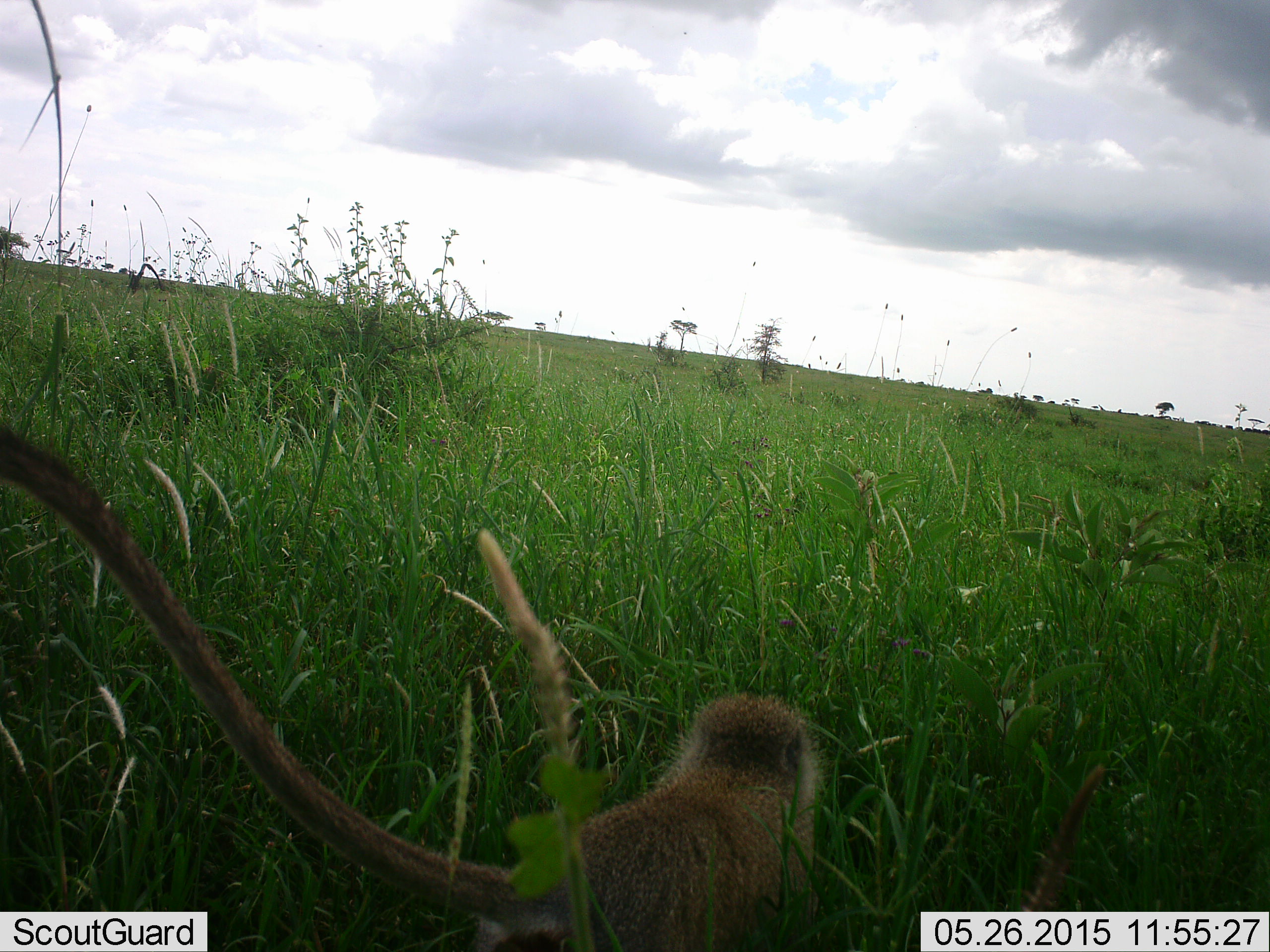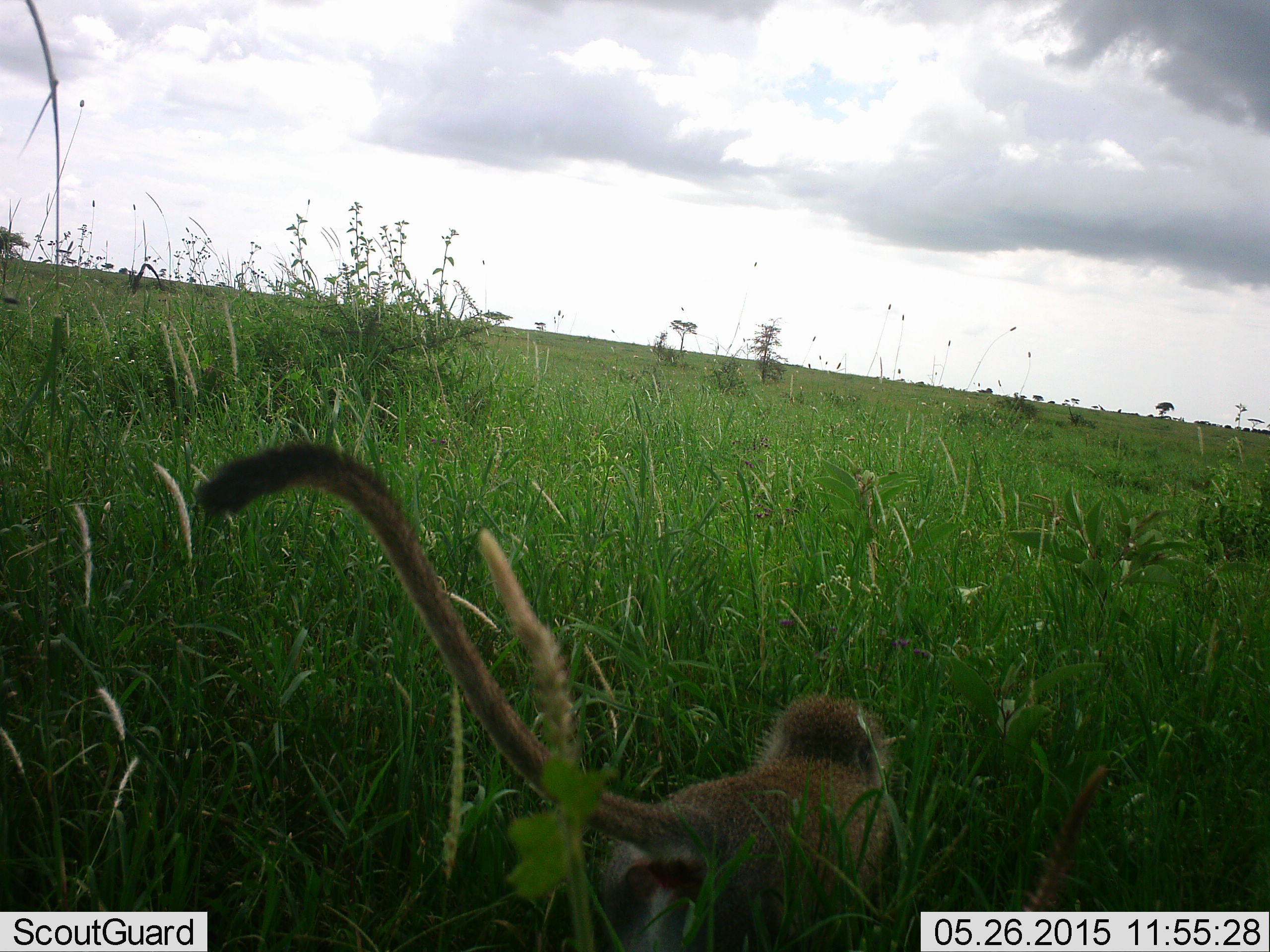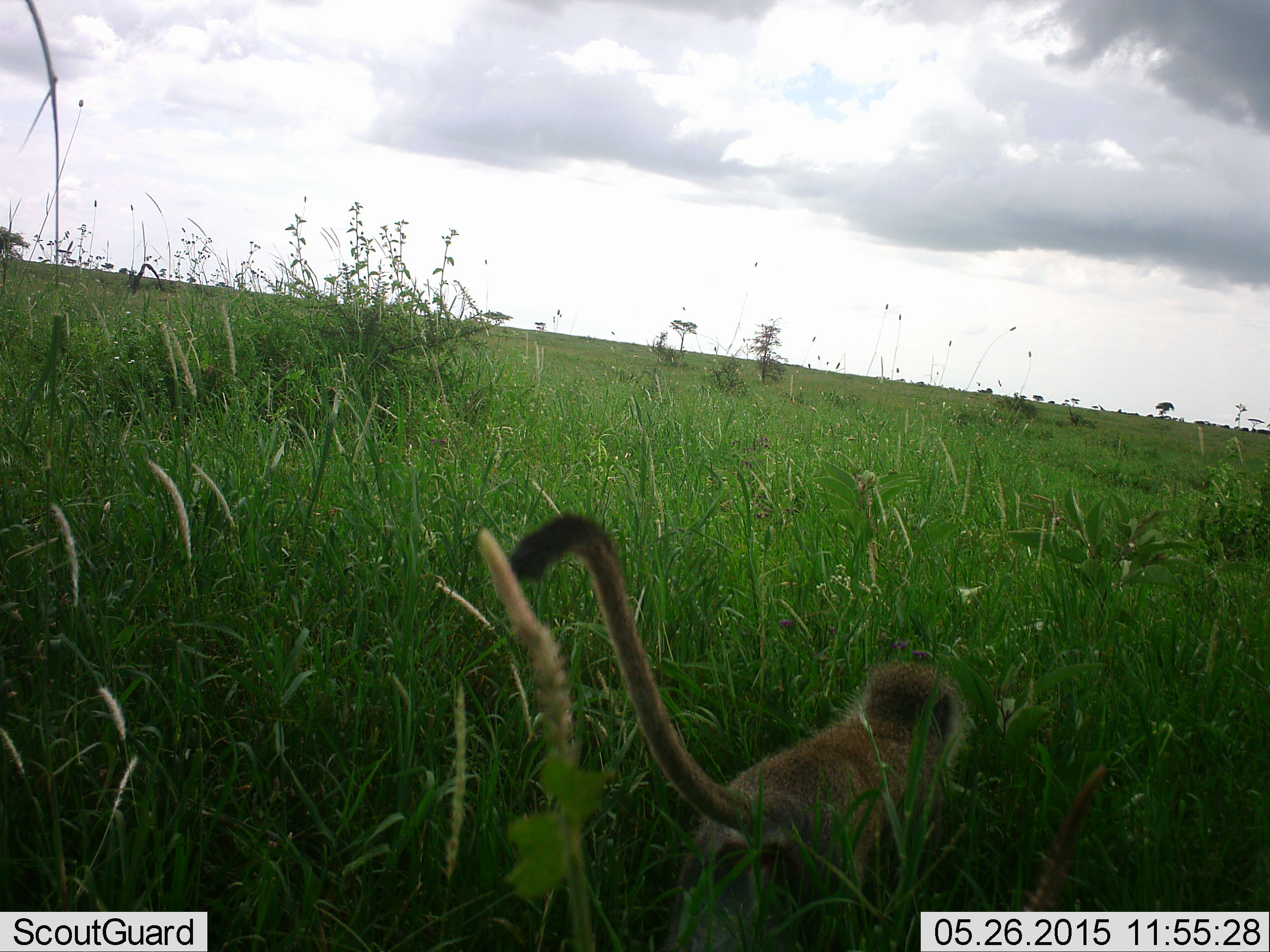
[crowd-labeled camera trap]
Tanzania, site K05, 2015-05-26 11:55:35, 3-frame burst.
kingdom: Animalia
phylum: Chordata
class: Mammalia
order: Primates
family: Cercopithecidae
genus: Chlorocebus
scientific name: Chlorocebus pygerythrus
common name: vervet monkey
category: monkeyvervet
Monkeyvervet (vervet monkey) (Chlorocebus pygerythrus), count 1. Behavior (volunteer vote fractions): standing 0%, resting 0%, moving 100%, interacting 0%. Young present (vote fraction): 0%. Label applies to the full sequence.